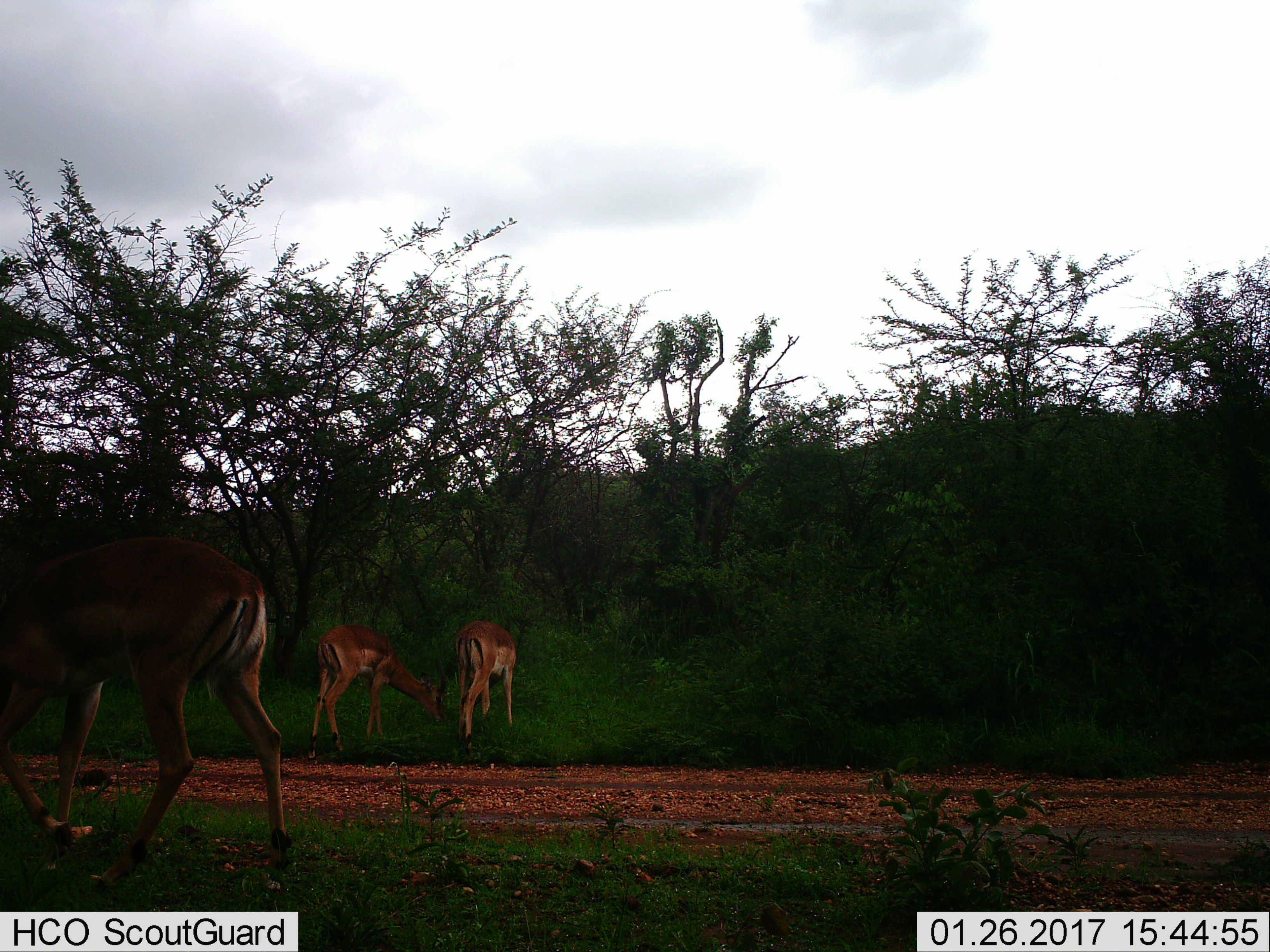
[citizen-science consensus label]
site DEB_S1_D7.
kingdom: Animalia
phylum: Chordata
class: Mammalia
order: Artiodactyla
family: Bovidae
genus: Aepyceros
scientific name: Aepyceros melampus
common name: impala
Impala (Aepyceros melampus), count 3. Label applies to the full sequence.